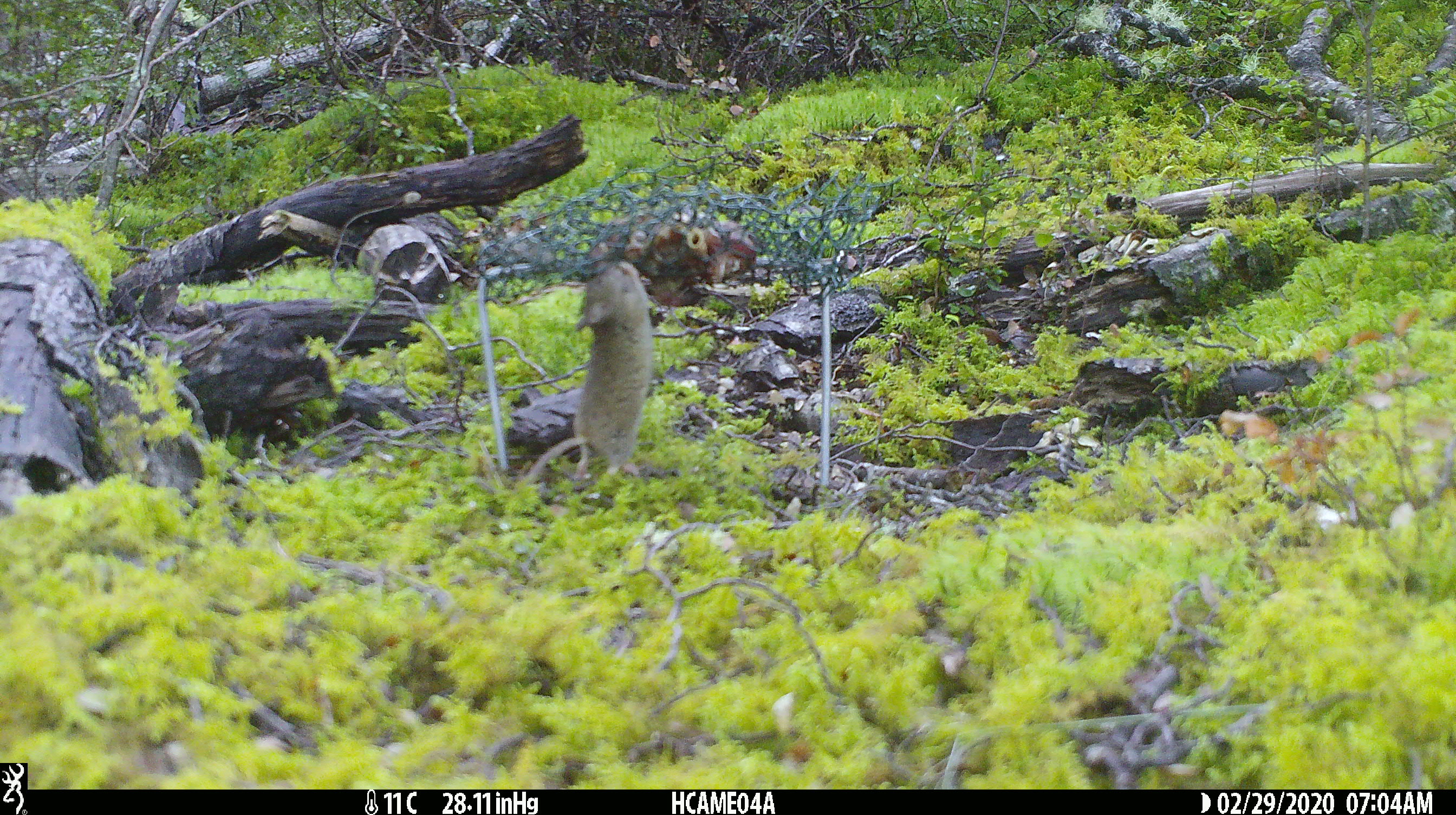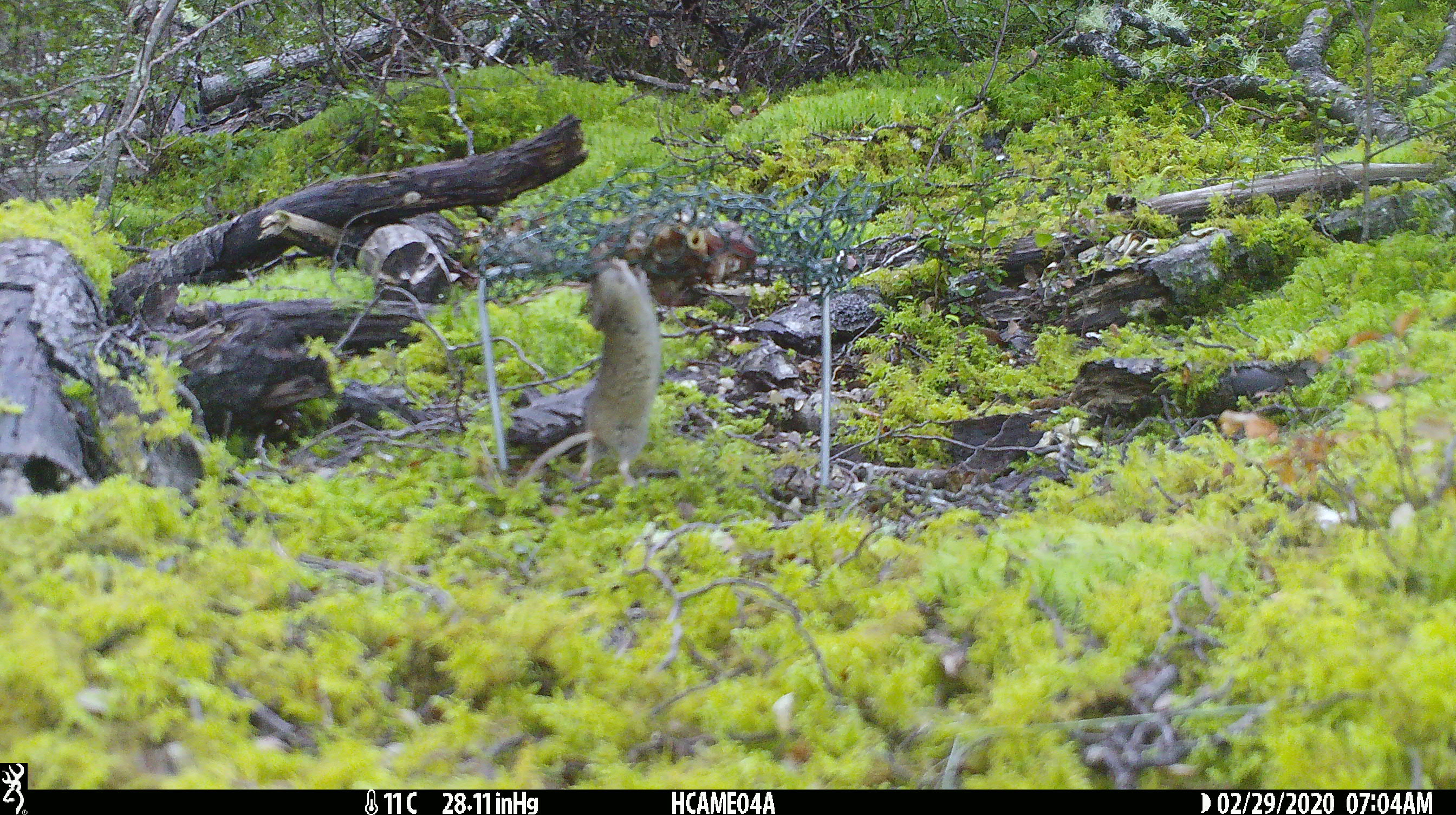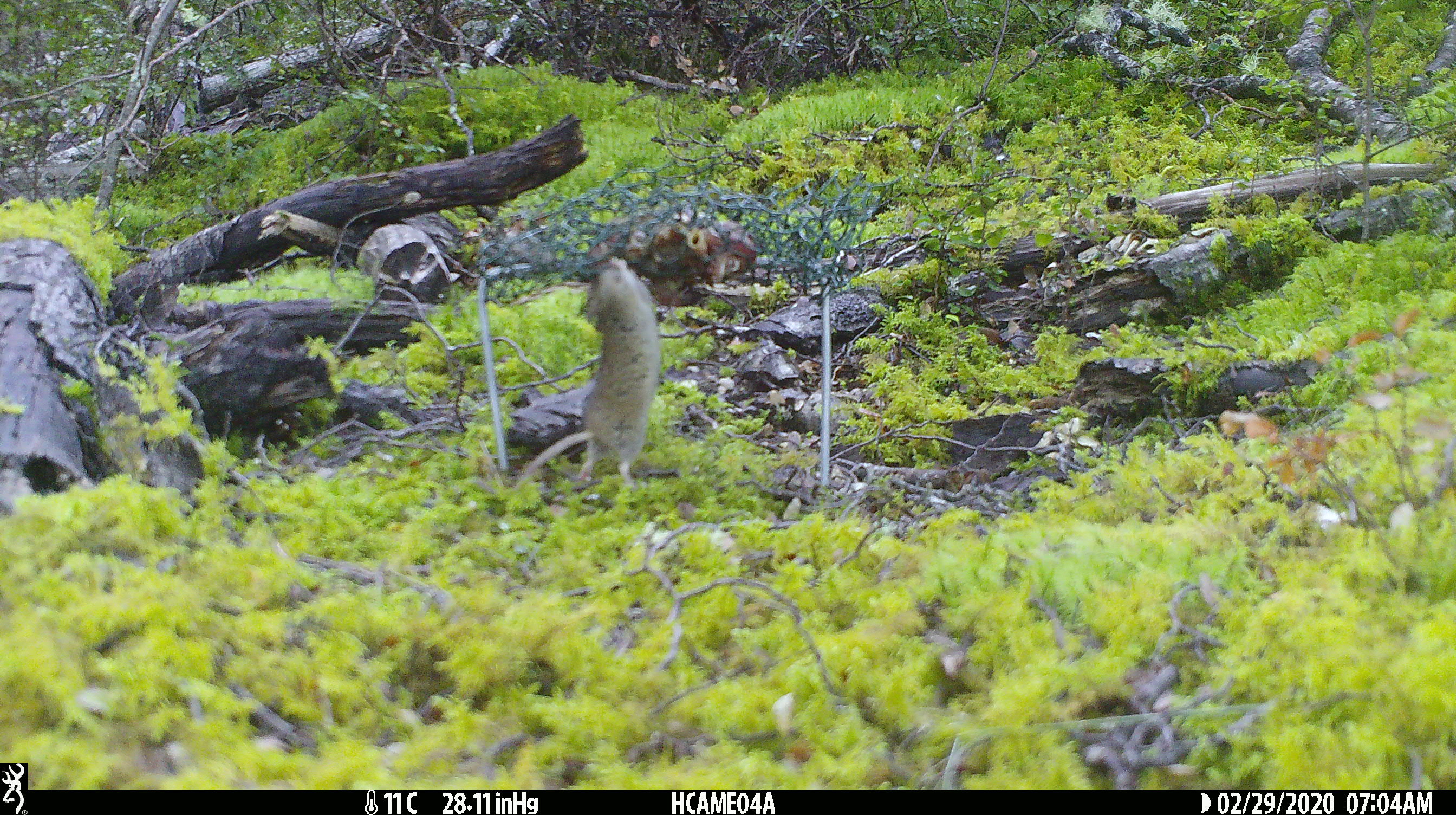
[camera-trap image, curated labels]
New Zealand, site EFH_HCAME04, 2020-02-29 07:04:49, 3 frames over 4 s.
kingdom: Animalia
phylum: Chordata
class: Mammalia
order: Rodentia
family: Muridae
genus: Mus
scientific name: Mus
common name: mouse